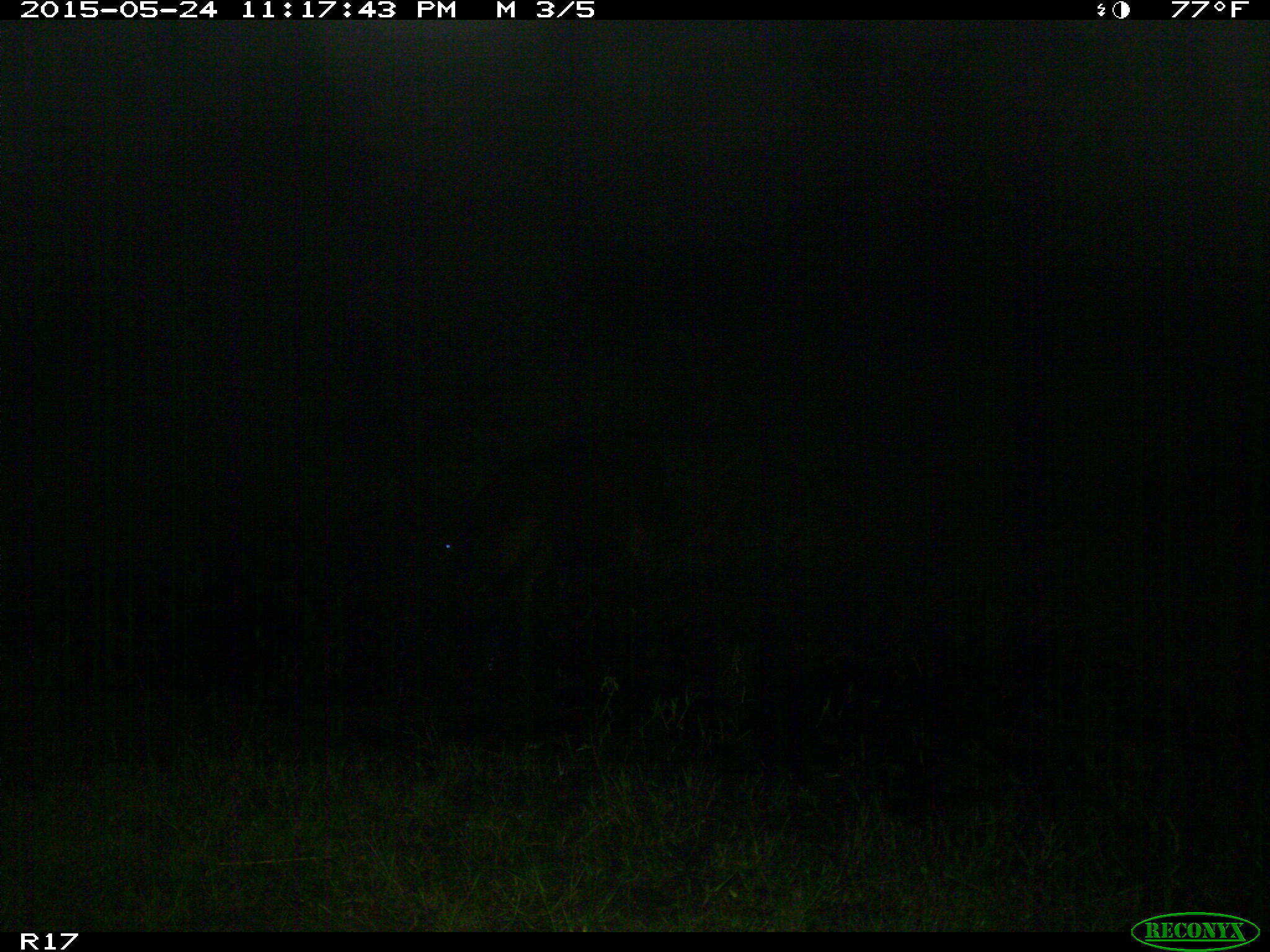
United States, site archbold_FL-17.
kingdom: Animalia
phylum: Chordata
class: Mammalia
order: Artiodactyla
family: Bovidae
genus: Bos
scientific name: Bos taurus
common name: domestic cow